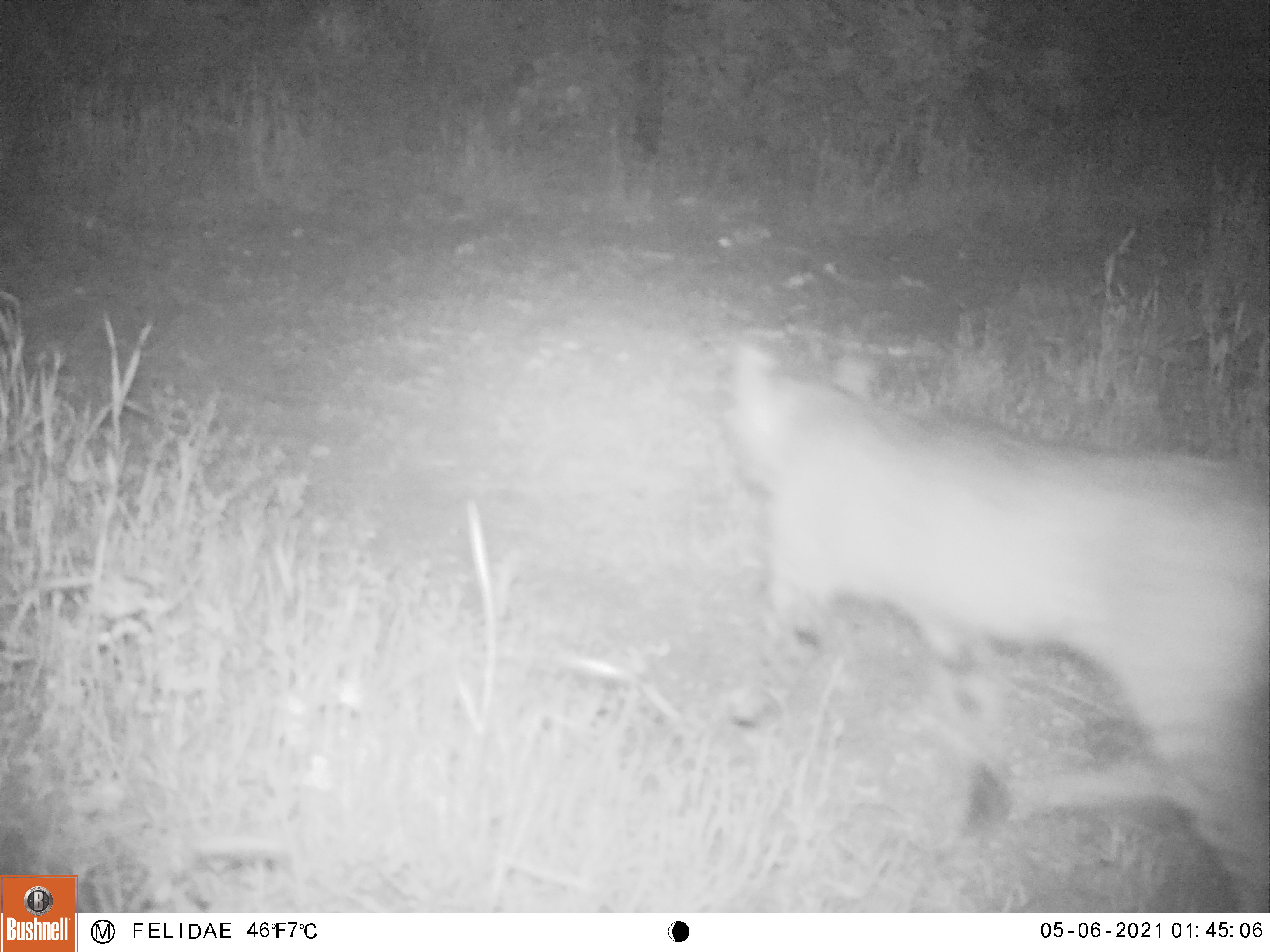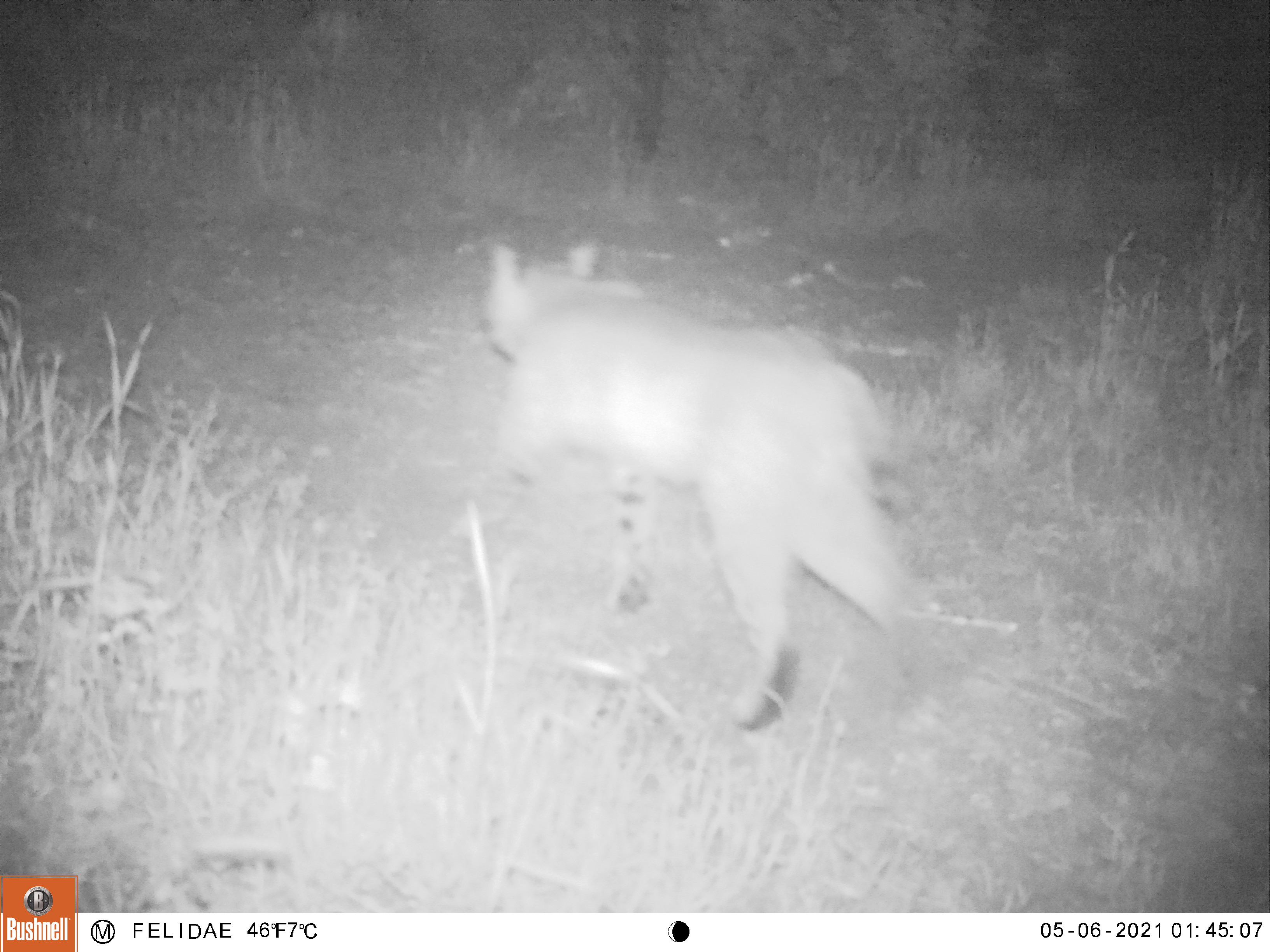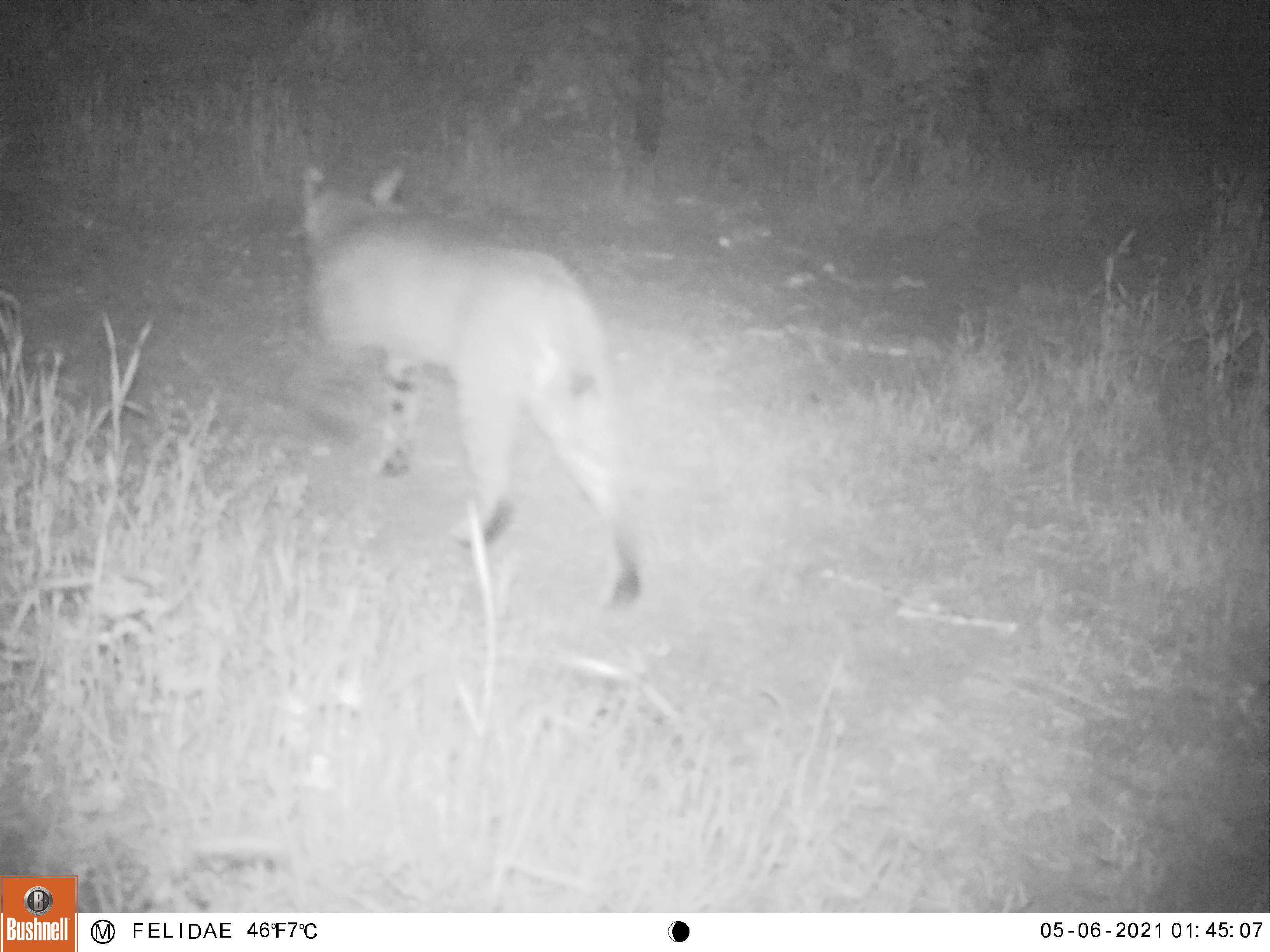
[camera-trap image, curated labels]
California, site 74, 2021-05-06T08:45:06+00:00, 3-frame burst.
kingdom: Animalia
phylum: Chordata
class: Mammalia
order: Carnivora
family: Felidae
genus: Lynx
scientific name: Lynx rufus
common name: bobcat